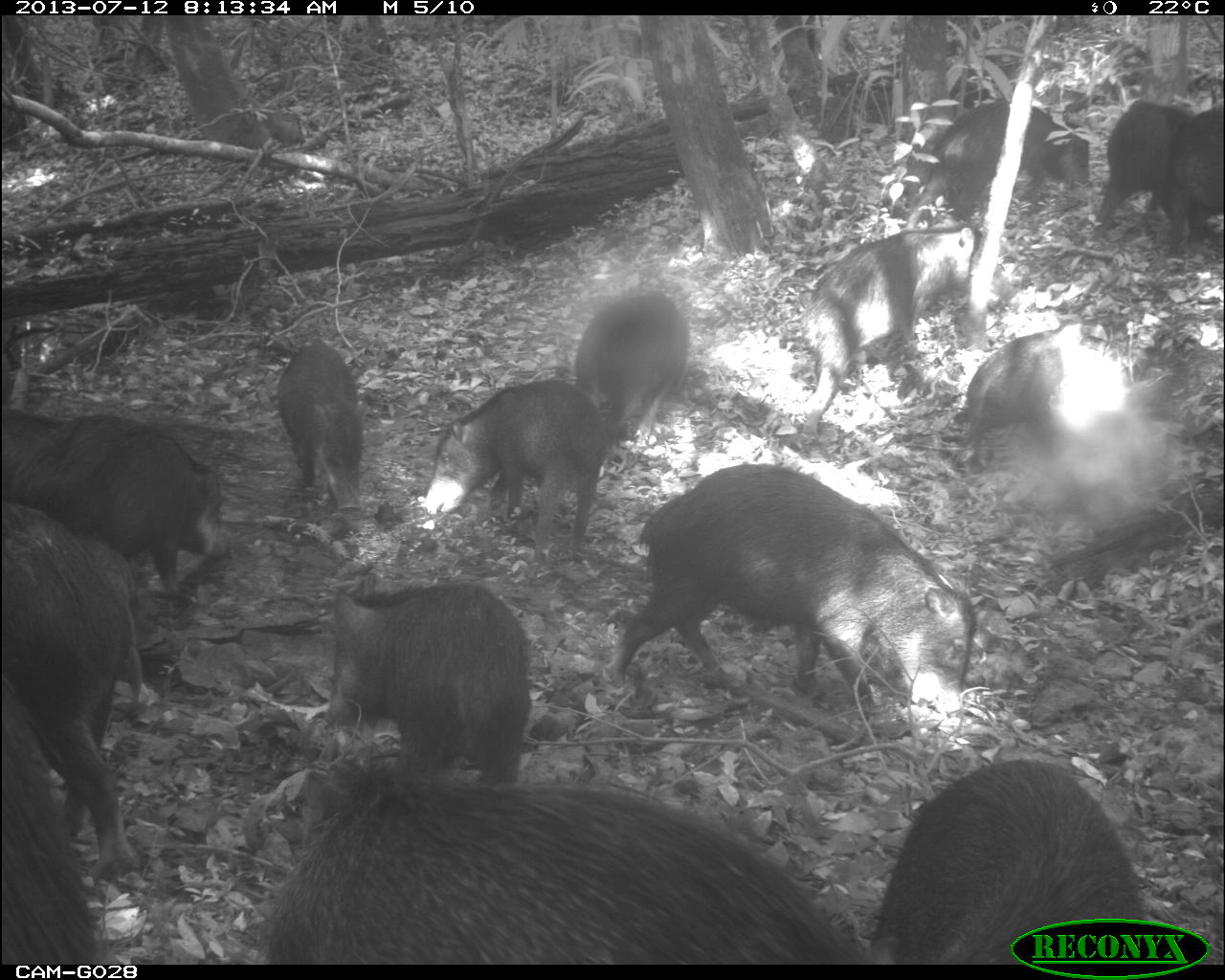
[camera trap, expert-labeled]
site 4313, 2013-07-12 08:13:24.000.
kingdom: Animalia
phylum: Chordata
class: Mammalia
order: Artiodactyla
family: Tayassuidae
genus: Tayassu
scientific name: Tayassu pecari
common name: white-lipped peccary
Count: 20.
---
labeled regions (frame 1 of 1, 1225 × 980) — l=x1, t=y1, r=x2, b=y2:
tayassu pecari: l=252, t=783, r=868, b=964; l=607, t=461, r=977, b=719; l=866, t=756, r=1150, b=966; l=2, t=500, r=140, b=882; l=801, t=216, r=1020, b=434; l=323, t=571, r=531, b=785; l=4, t=412, r=234, b=595; l=422, t=378, r=607, b=562; l=0, t=671, r=105, b=965; l=906, t=97, r=1090, b=230; l=965, t=325, r=1112, b=475; l=573, t=289, r=690, b=445; l=275, t=343, r=363, b=512; l=1094, t=96, r=1193, b=226; l=81, t=536, r=144, b=703; l=1166, t=99, r=1225, b=250; l=0, t=405, r=67, b=499